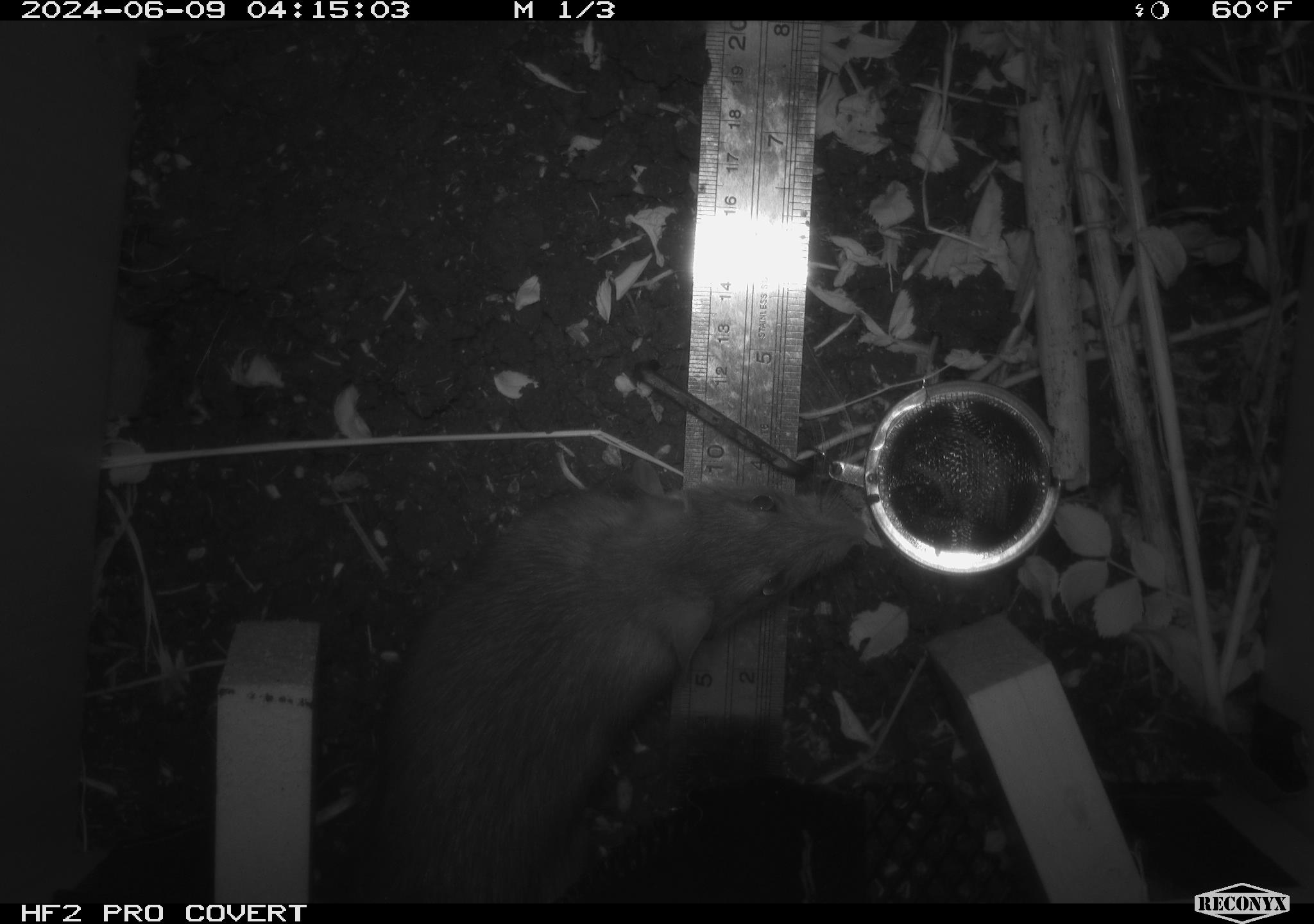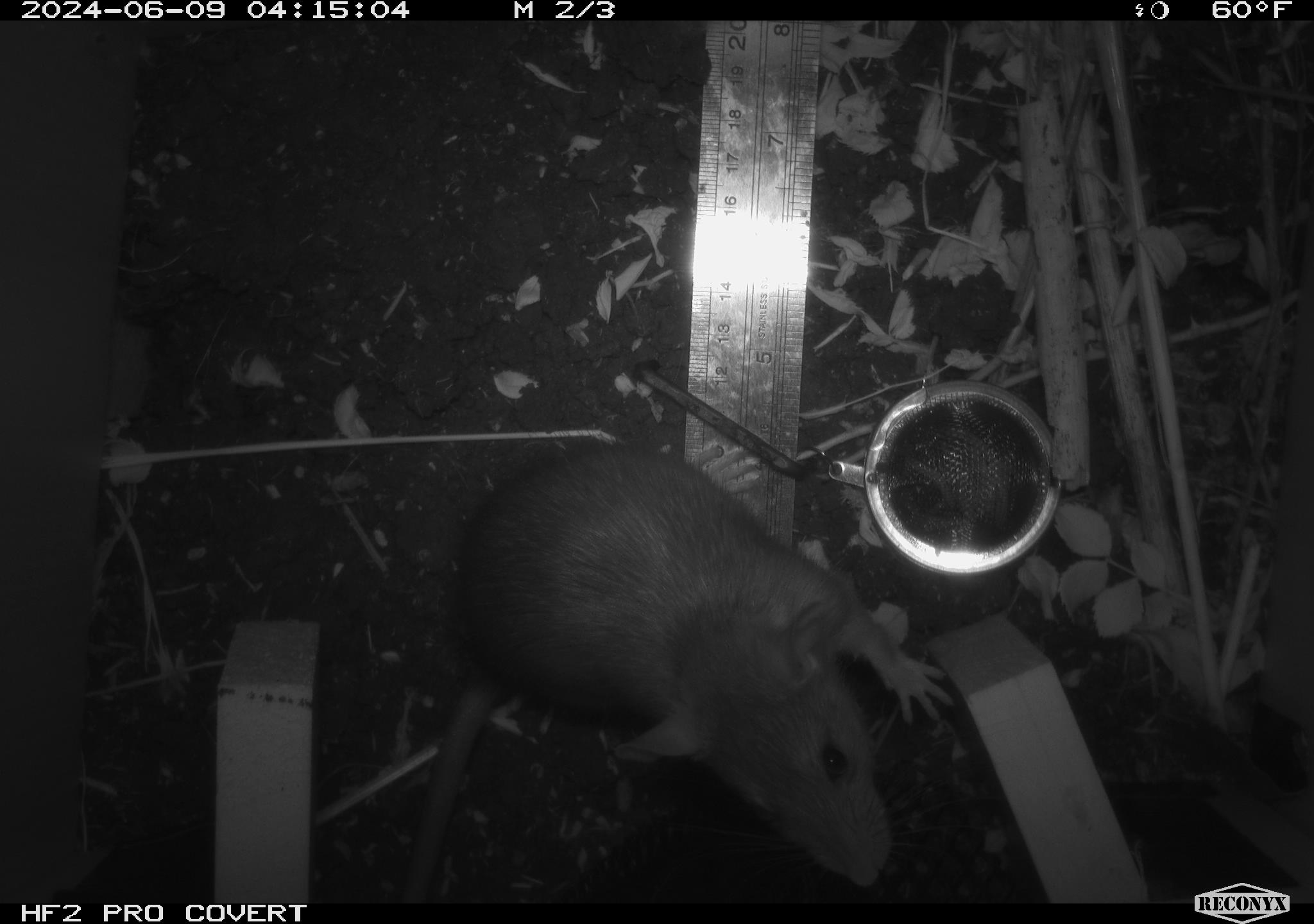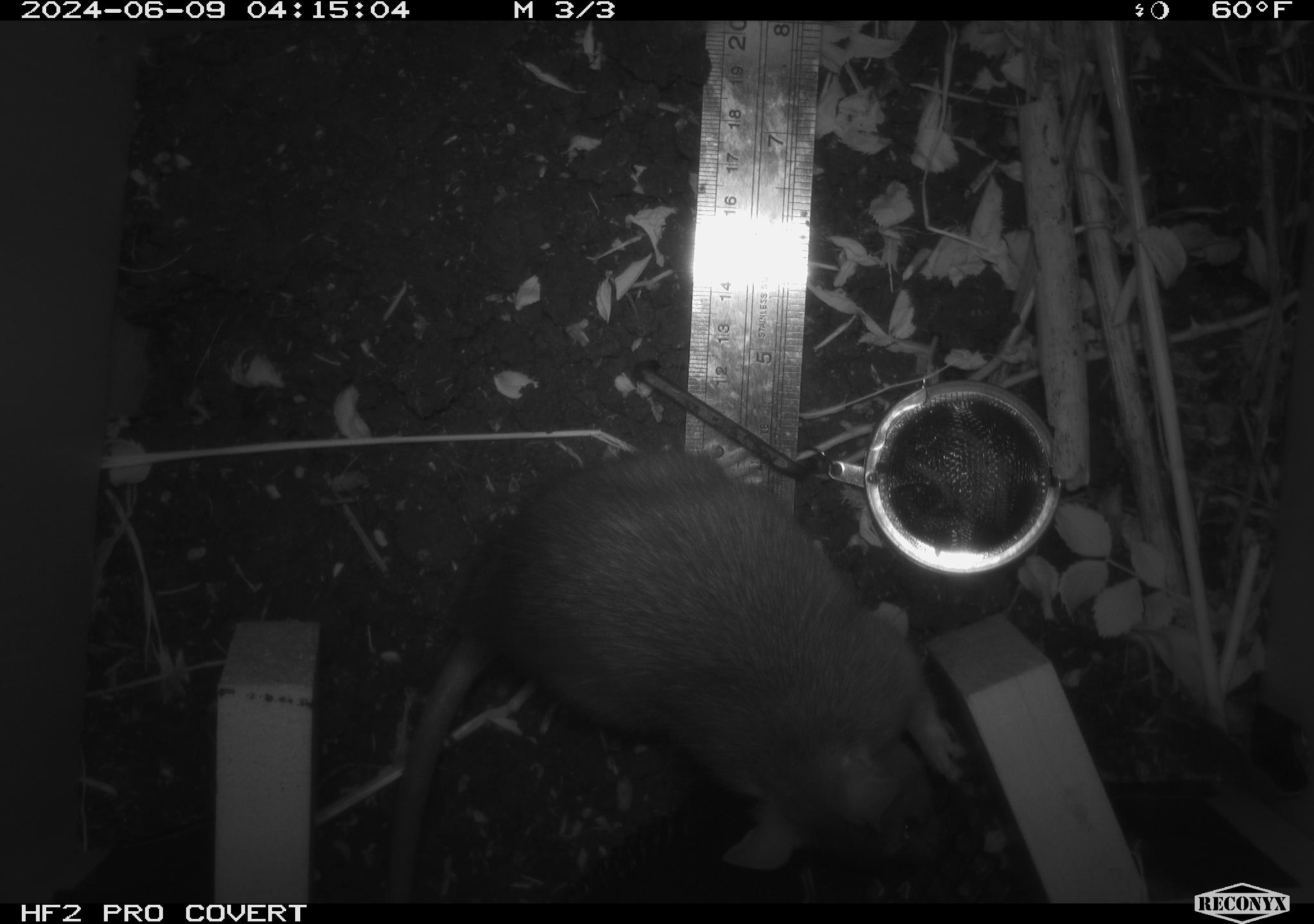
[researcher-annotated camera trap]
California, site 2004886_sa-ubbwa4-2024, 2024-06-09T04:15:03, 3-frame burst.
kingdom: Animalia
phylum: Chordata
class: Mammalia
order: Rodentia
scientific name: Rodentia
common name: woodrat or rat or mouse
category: woodrat or rat or mouse species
Woodrat or rat or mouse species (woodrat or rat or mouse) (Rodentia).